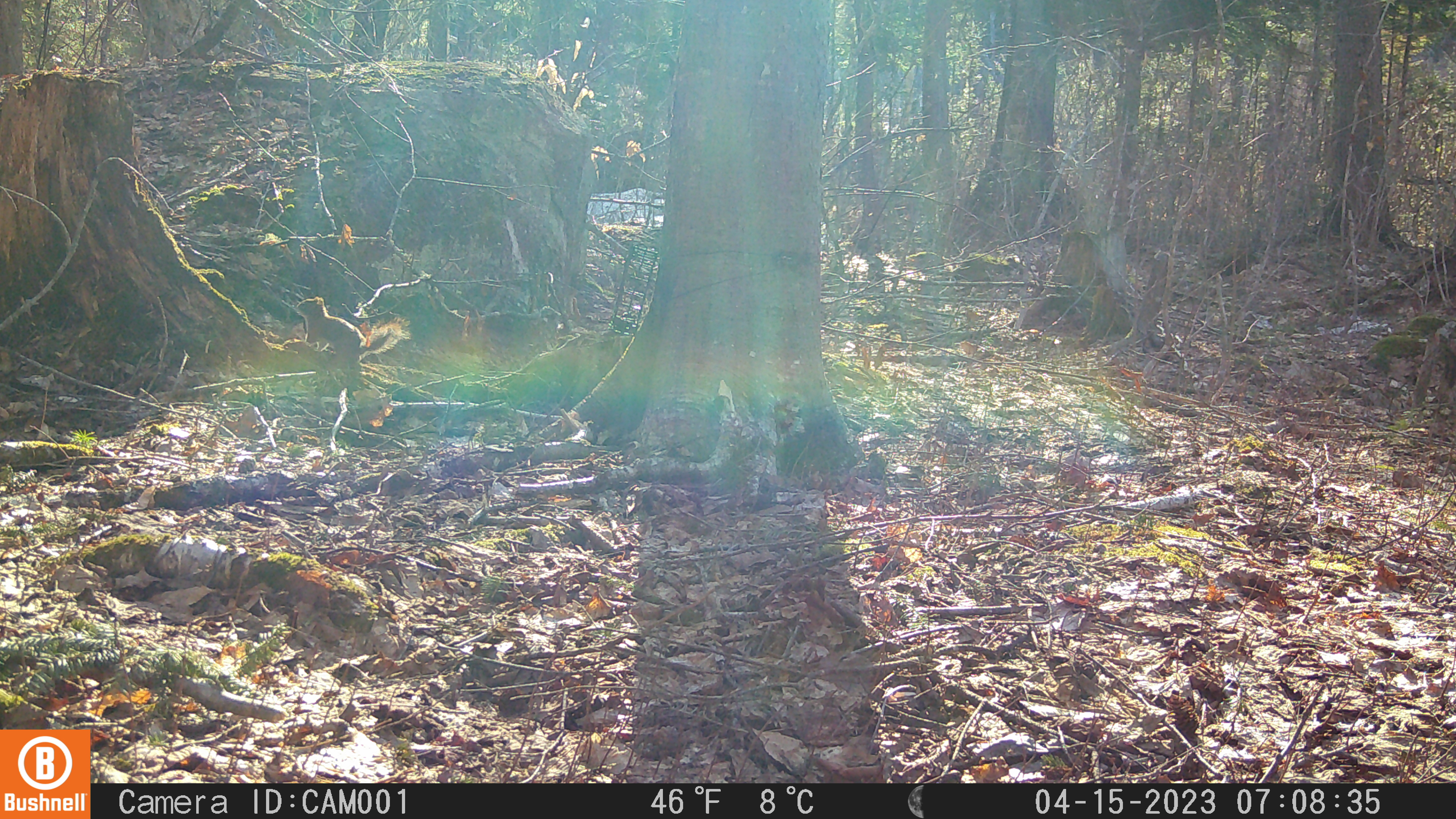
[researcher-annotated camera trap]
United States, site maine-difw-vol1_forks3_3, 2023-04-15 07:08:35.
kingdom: Animalia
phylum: Chordata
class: Mammalia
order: Rodentia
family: Sciuridae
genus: Tamiasciurus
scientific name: Tamiasciurus hudsonicus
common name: red squirrel